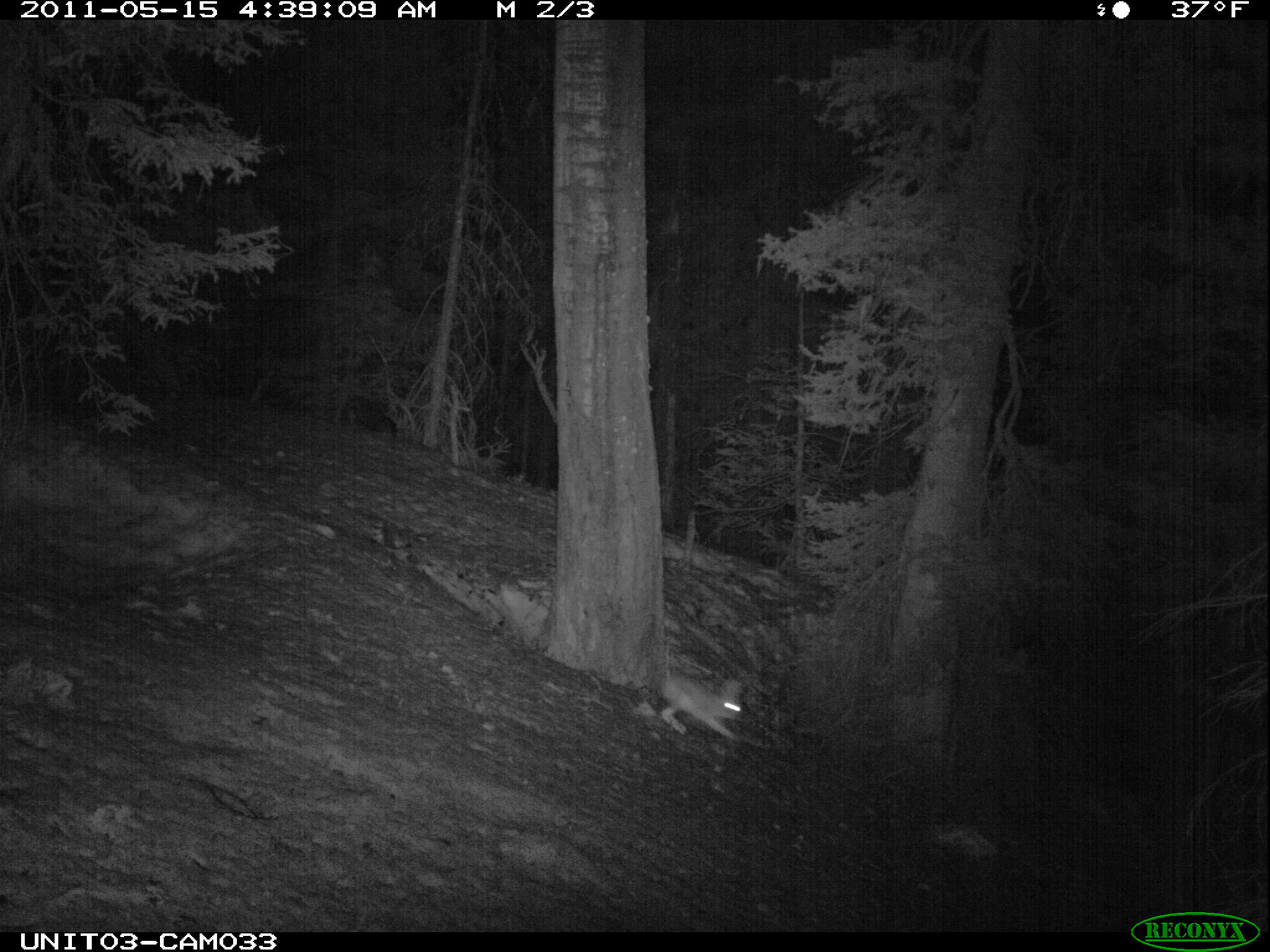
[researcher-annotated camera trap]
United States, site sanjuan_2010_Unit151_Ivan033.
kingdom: Animalia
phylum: Chordata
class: Mammalia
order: Lagomorpha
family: Leporidae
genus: Lepus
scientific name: Lepus americanus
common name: snowshoe hare